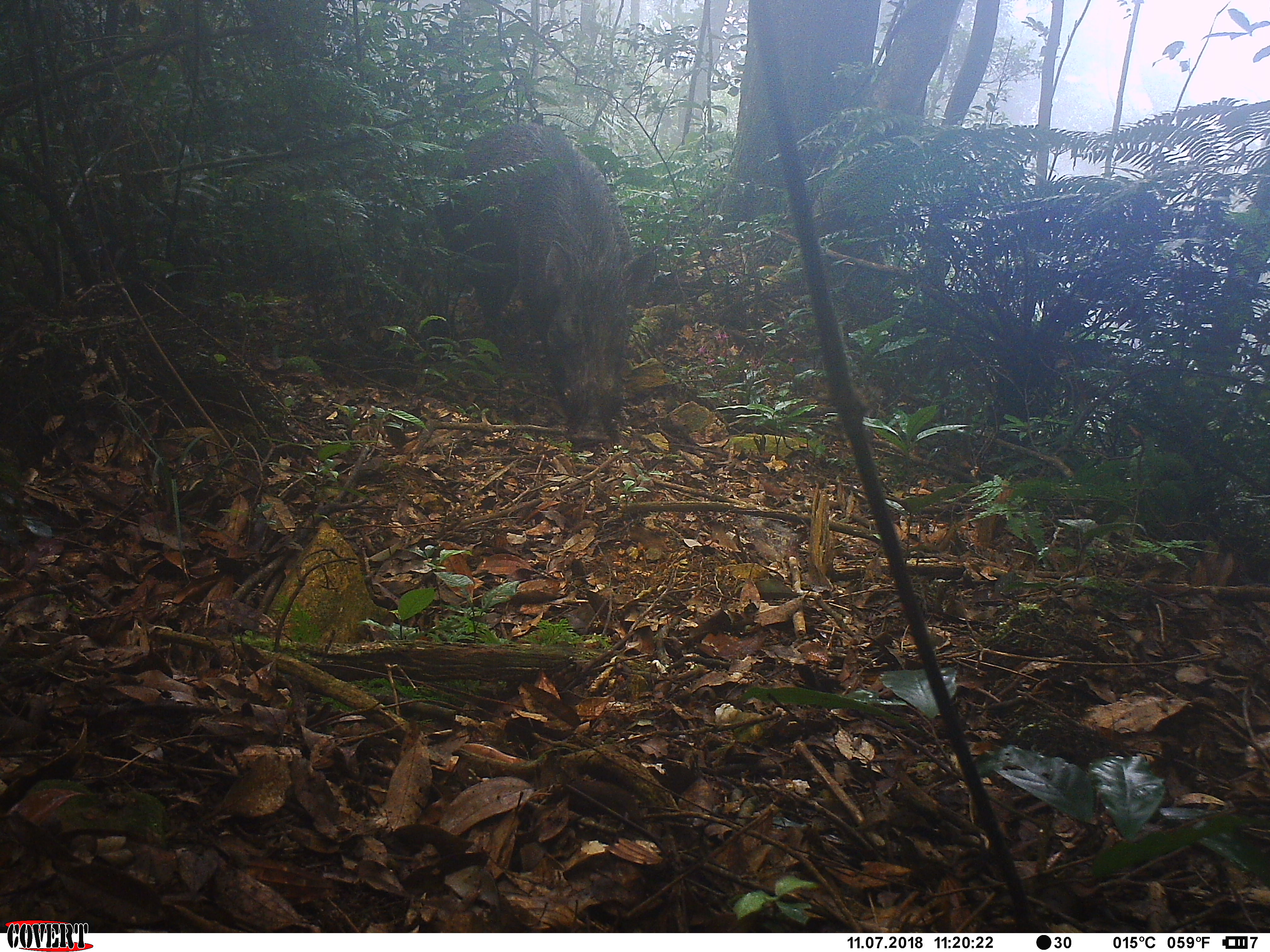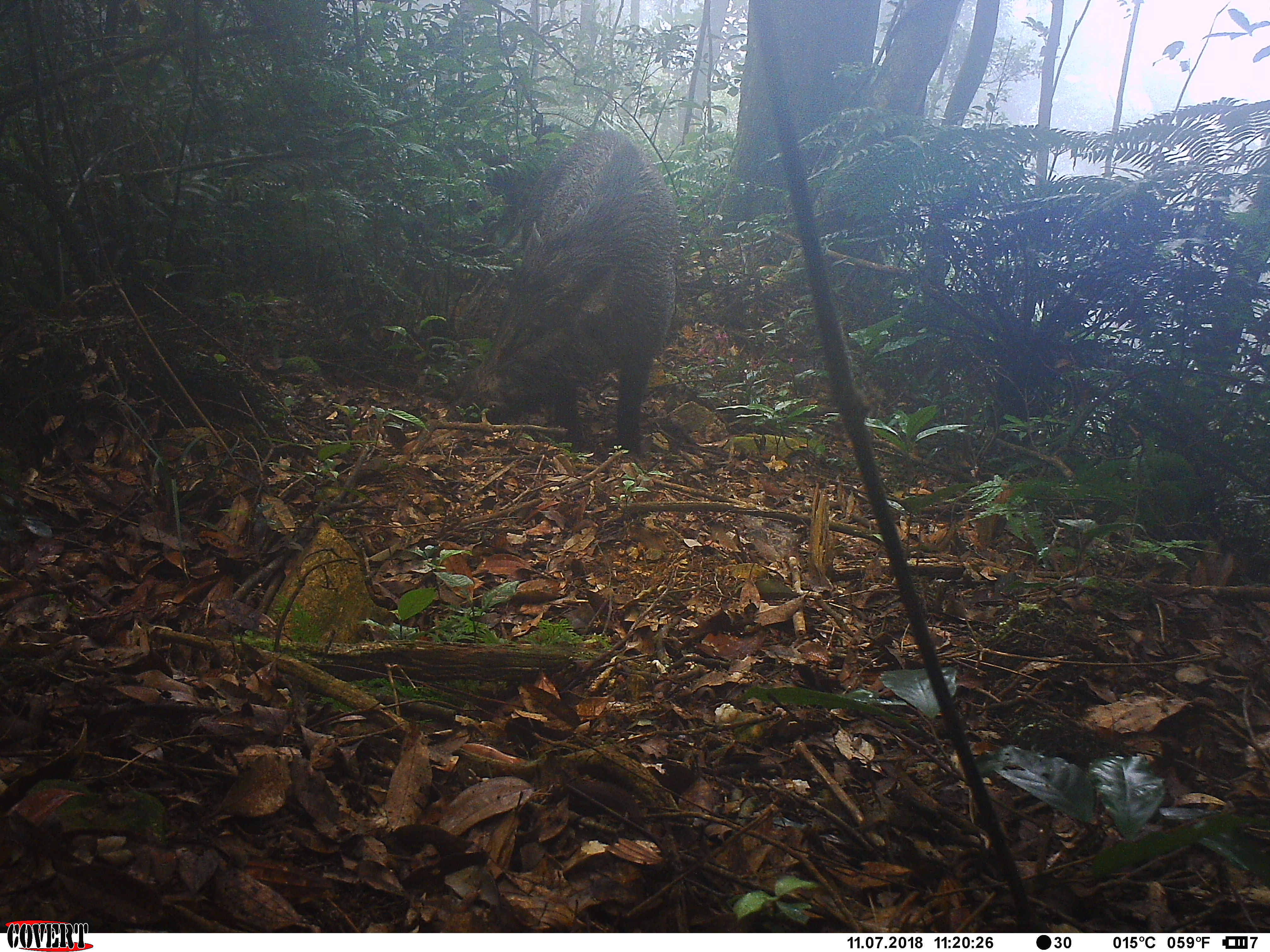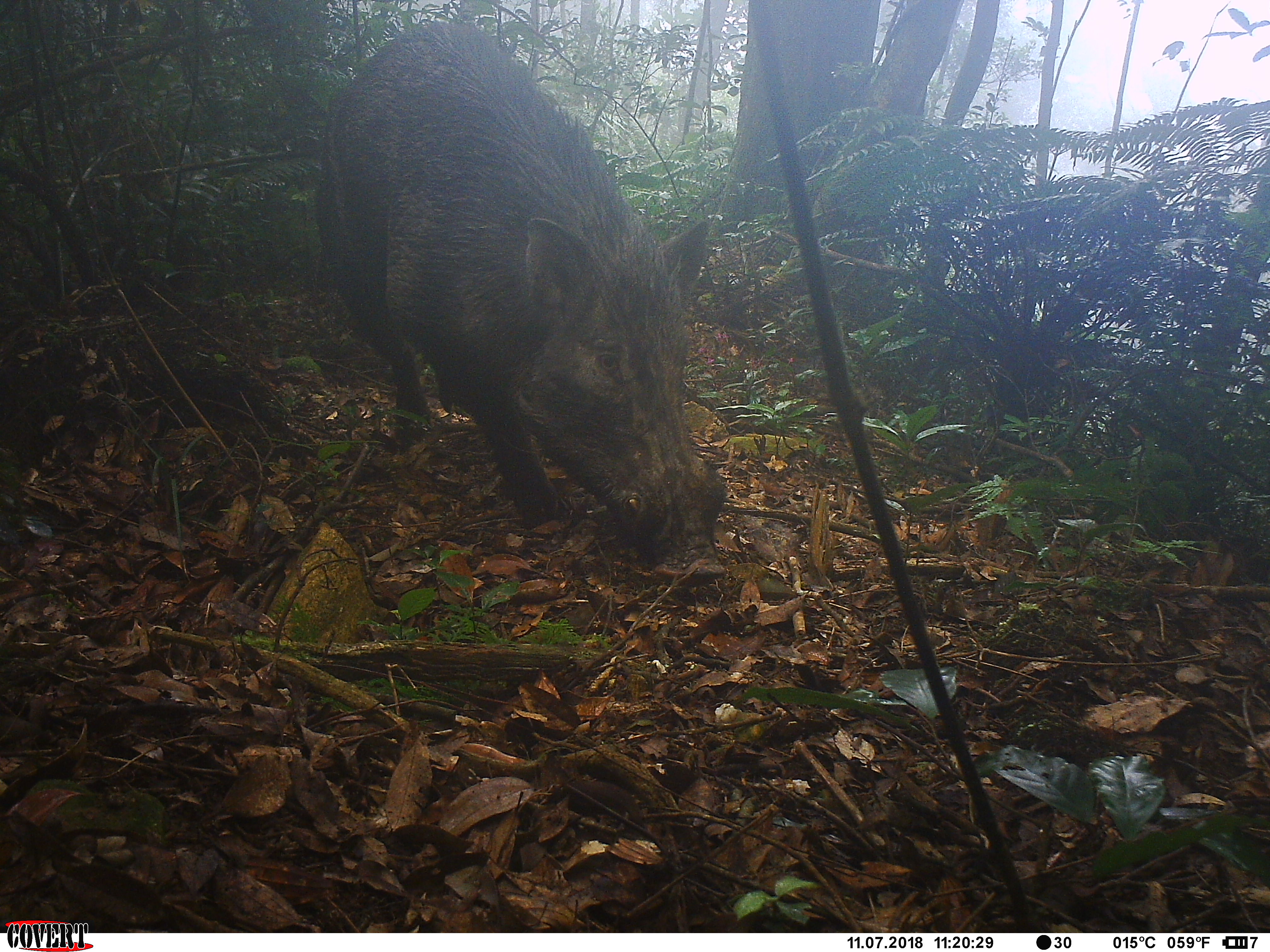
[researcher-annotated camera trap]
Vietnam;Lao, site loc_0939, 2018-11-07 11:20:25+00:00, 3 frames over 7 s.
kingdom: Animalia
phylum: Chordata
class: Mammalia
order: Artiodactyla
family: Suidae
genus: Sus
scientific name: Sus scrofa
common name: eurasian wild pig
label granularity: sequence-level